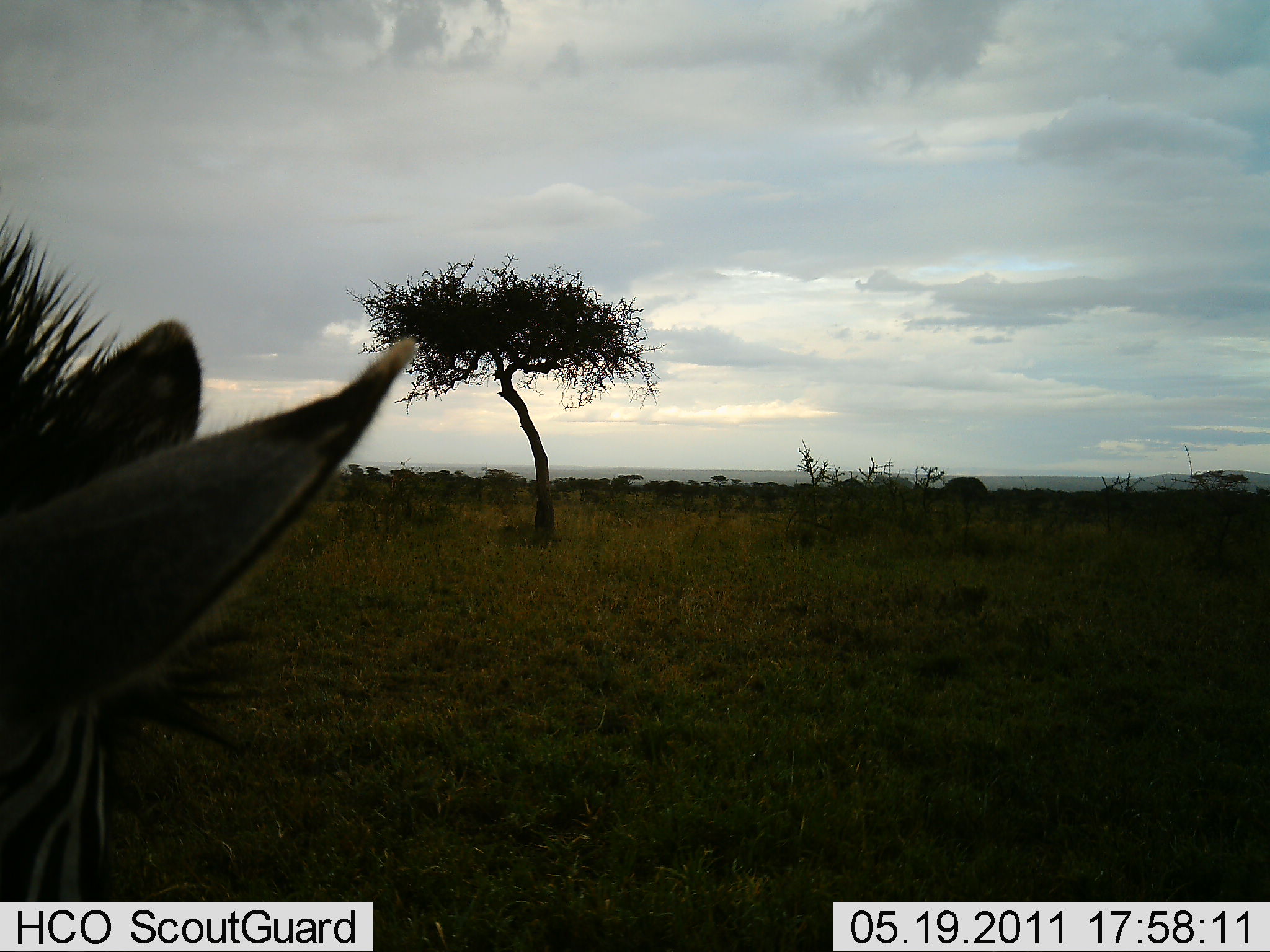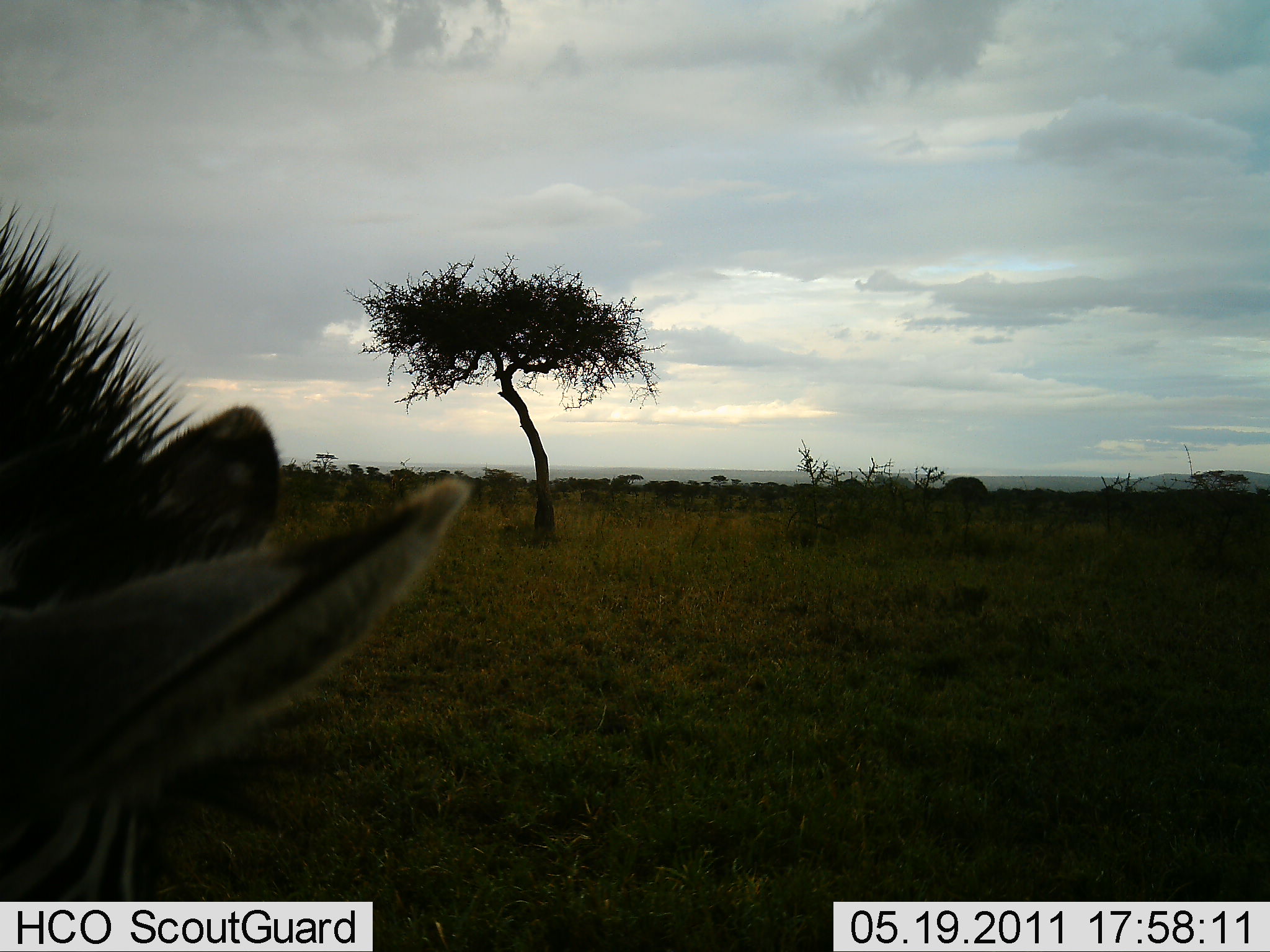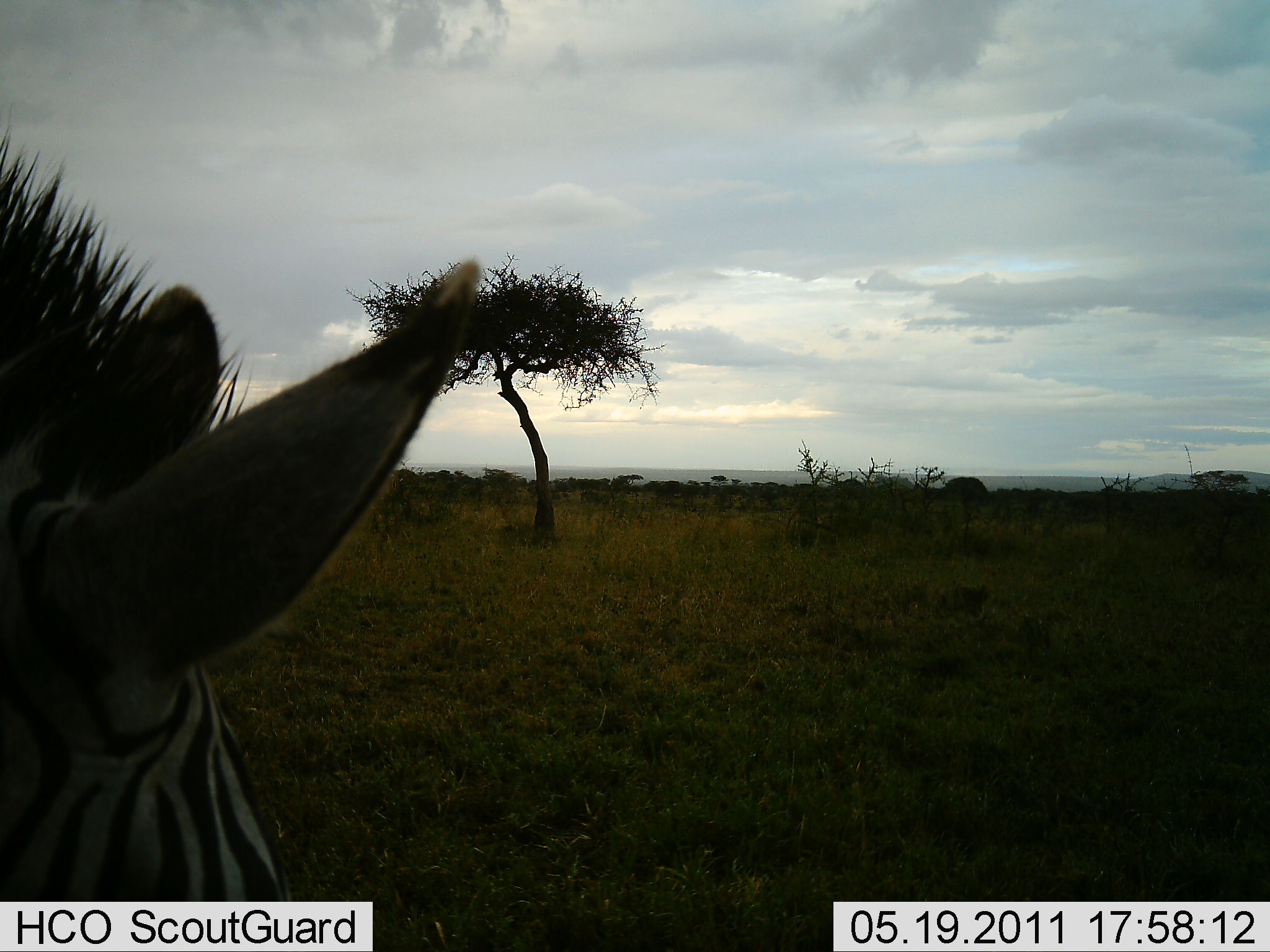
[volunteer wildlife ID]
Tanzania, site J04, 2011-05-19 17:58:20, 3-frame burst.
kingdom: Animalia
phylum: Chordata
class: Mammalia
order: Perissodactyla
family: Equidae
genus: Equus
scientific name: Equus quagga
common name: plains zebra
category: zebra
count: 1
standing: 67%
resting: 0%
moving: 8%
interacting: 0%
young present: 0%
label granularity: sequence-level